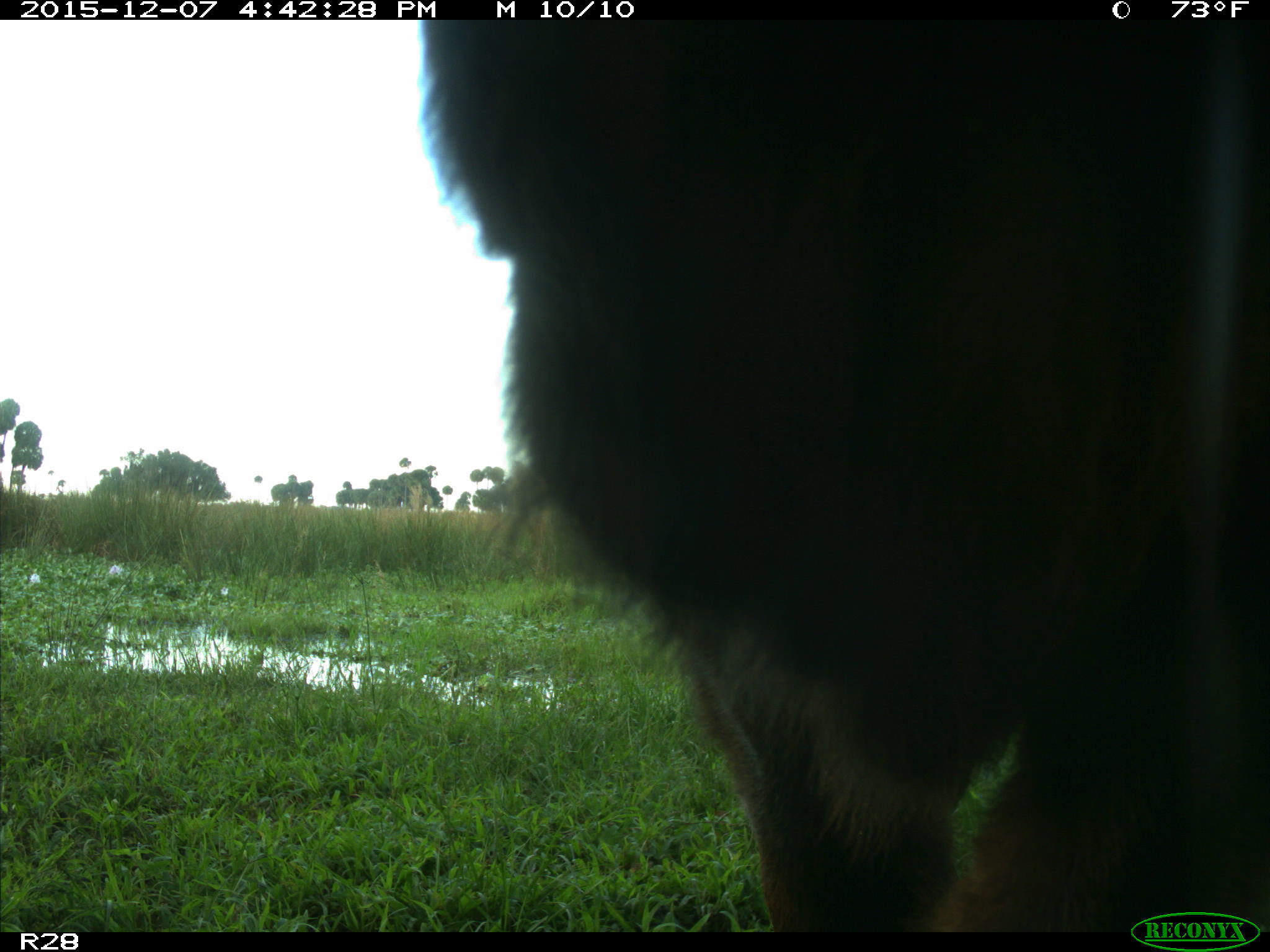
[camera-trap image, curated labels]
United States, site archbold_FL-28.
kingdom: Animalia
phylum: Chordata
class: Mammalia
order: Artiodactyla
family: Bovidae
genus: Bos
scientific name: Bos taurus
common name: domestic cow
Bos taurus (domestic cow).